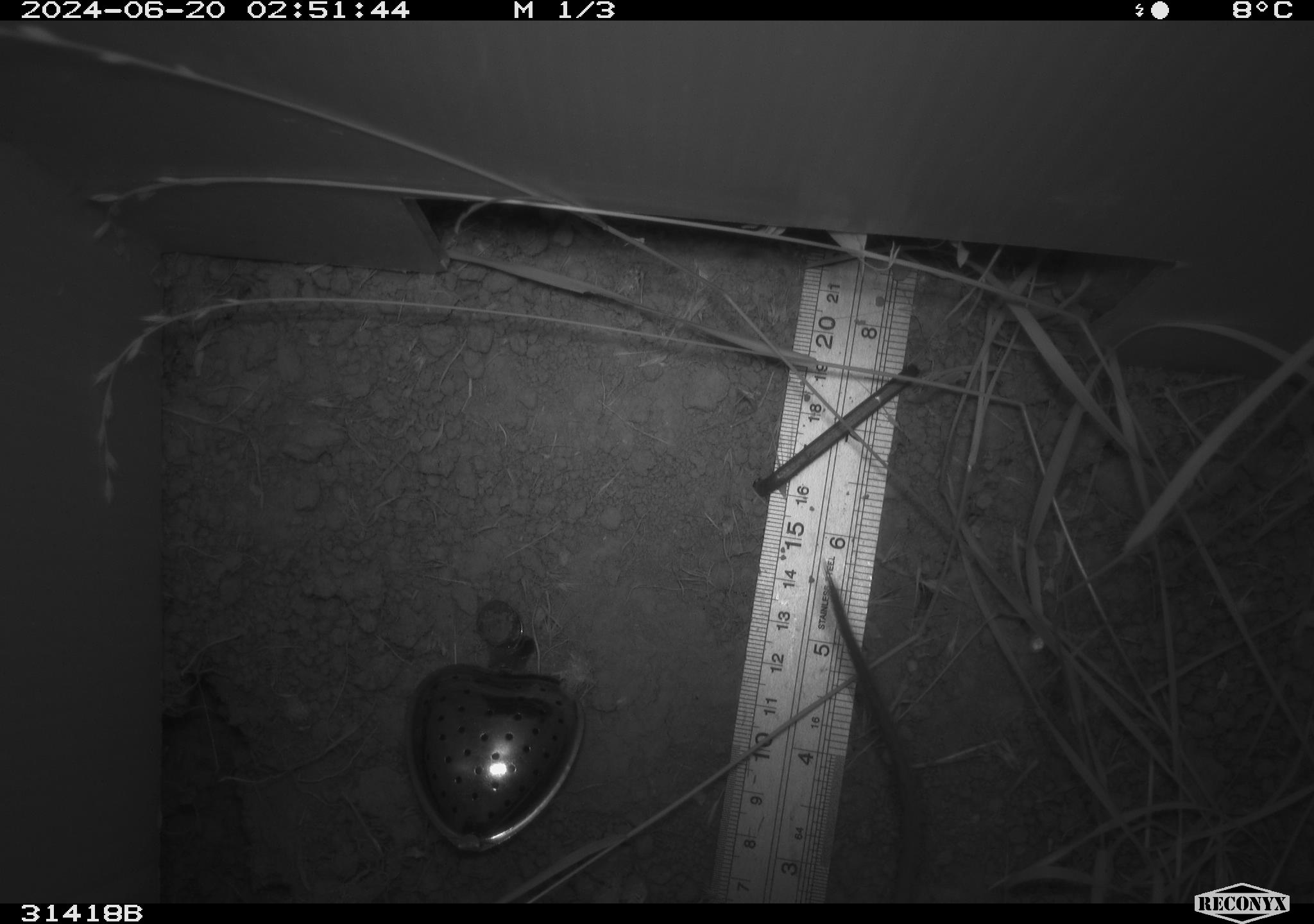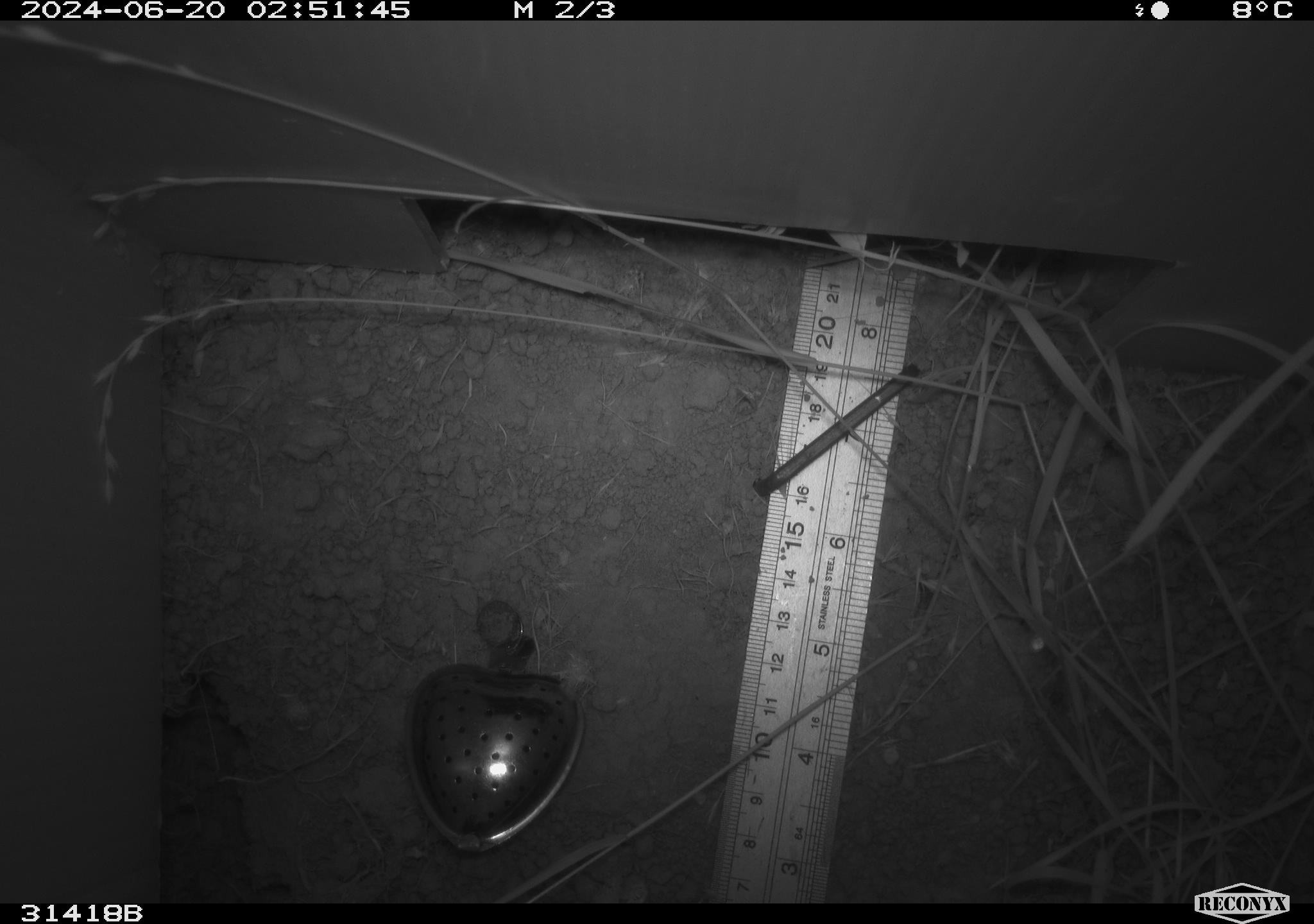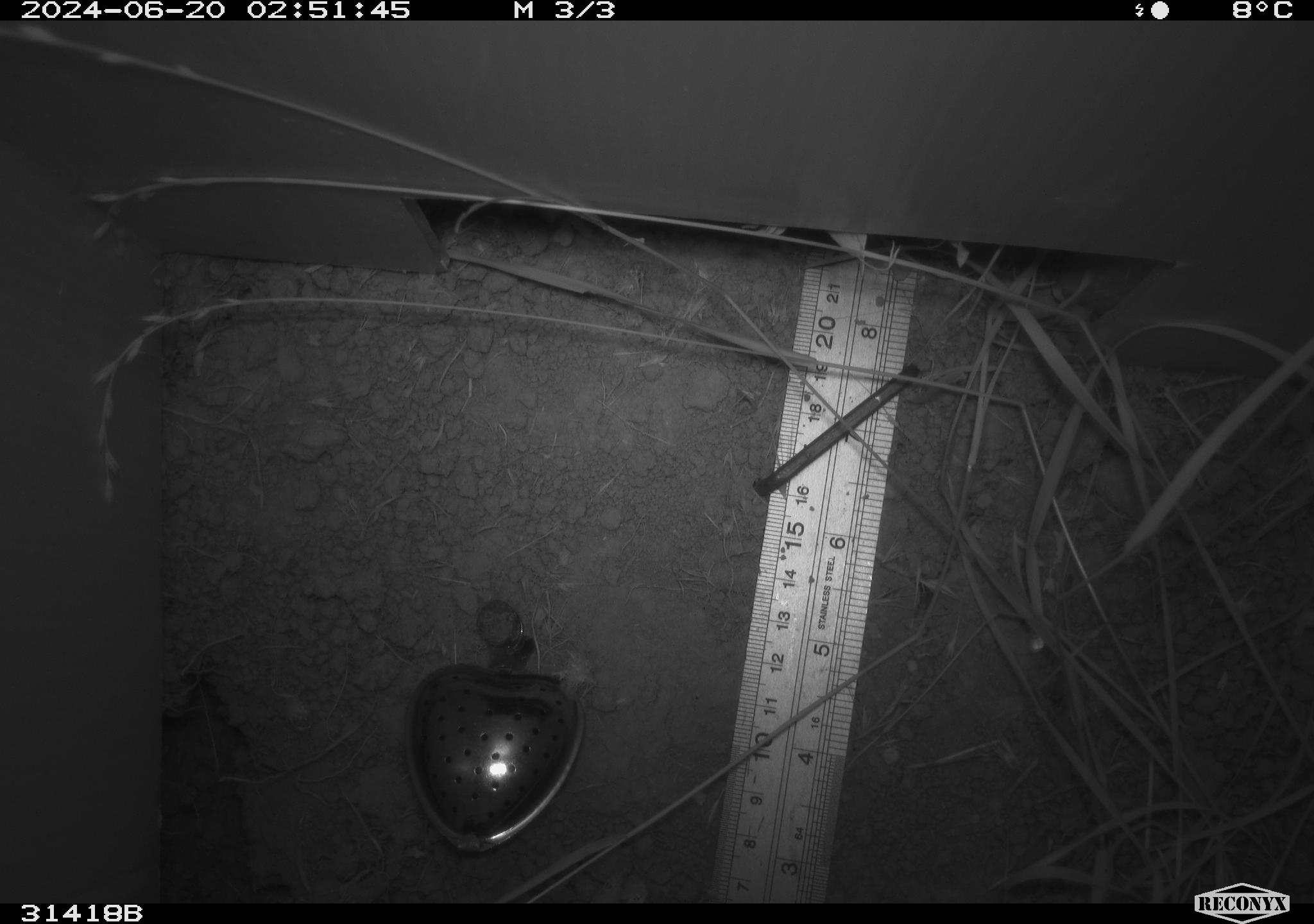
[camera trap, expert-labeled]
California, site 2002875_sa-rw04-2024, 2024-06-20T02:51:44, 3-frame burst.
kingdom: Animalia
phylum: Chordata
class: Mammalia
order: Rodentia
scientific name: Rodentia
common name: rodent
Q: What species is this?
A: Rodent (Rodentia).